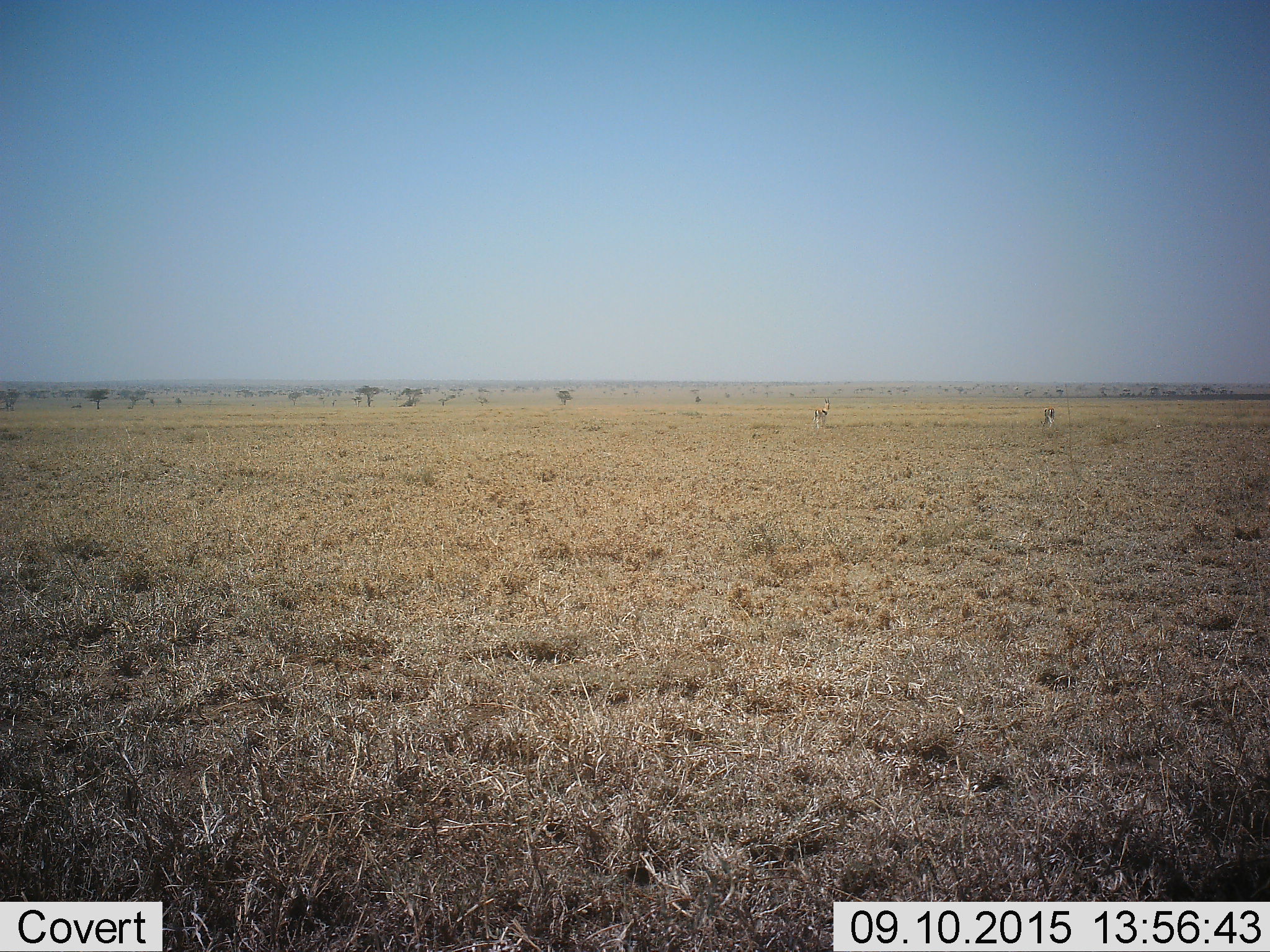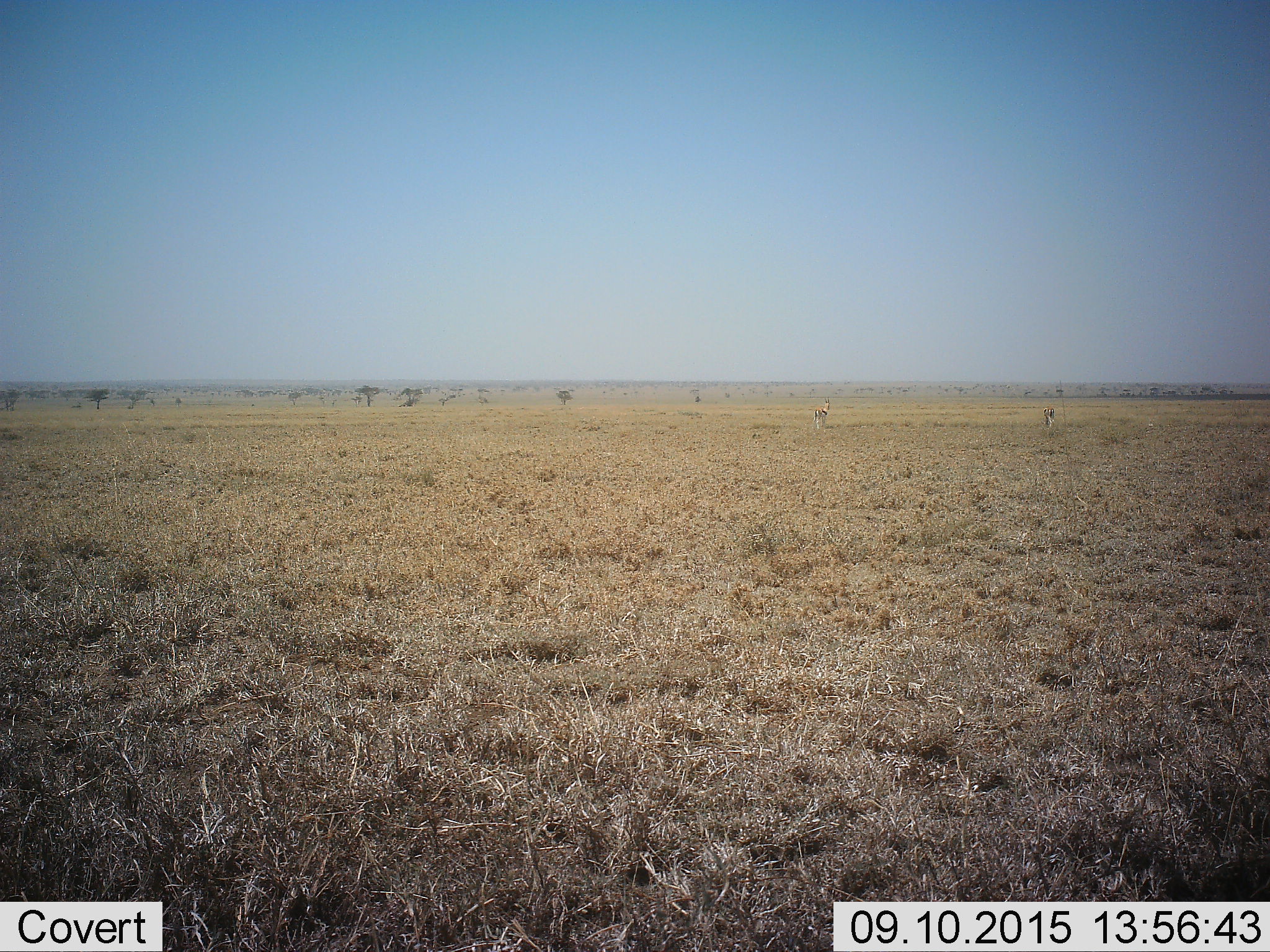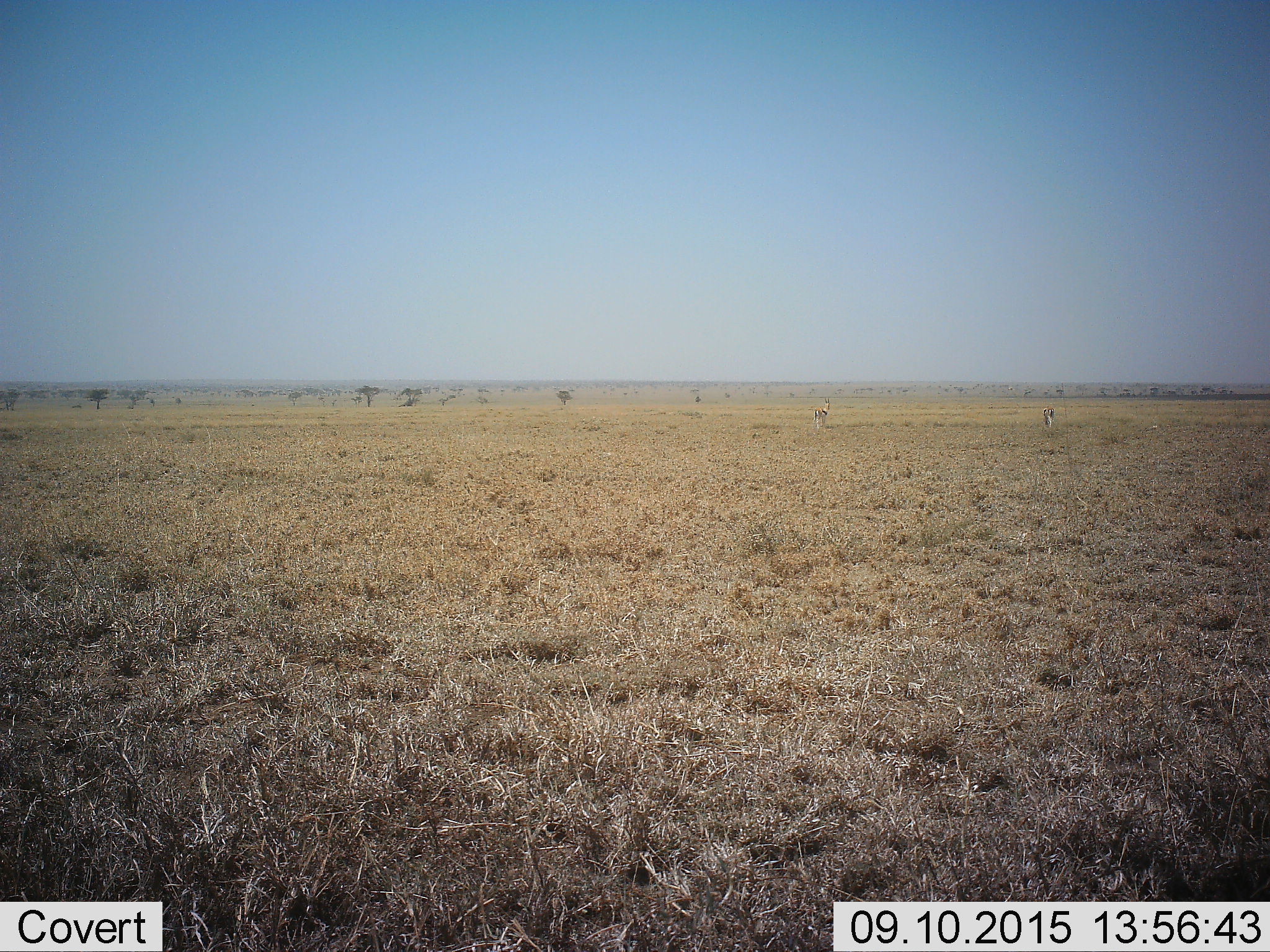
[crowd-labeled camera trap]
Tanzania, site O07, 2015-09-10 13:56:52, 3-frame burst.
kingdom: Animalia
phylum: Chordata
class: Mammalia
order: Artiodactyla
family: Bovidae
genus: Eudorcas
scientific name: Eudorcas thomsonii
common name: thomson's gazelle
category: gazellethomsons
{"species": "gazellethomsons (thomson's gazelle) (Eudorcas thomsonii)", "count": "2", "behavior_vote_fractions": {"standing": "86%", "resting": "14%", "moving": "0%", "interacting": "0%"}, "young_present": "0%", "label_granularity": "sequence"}